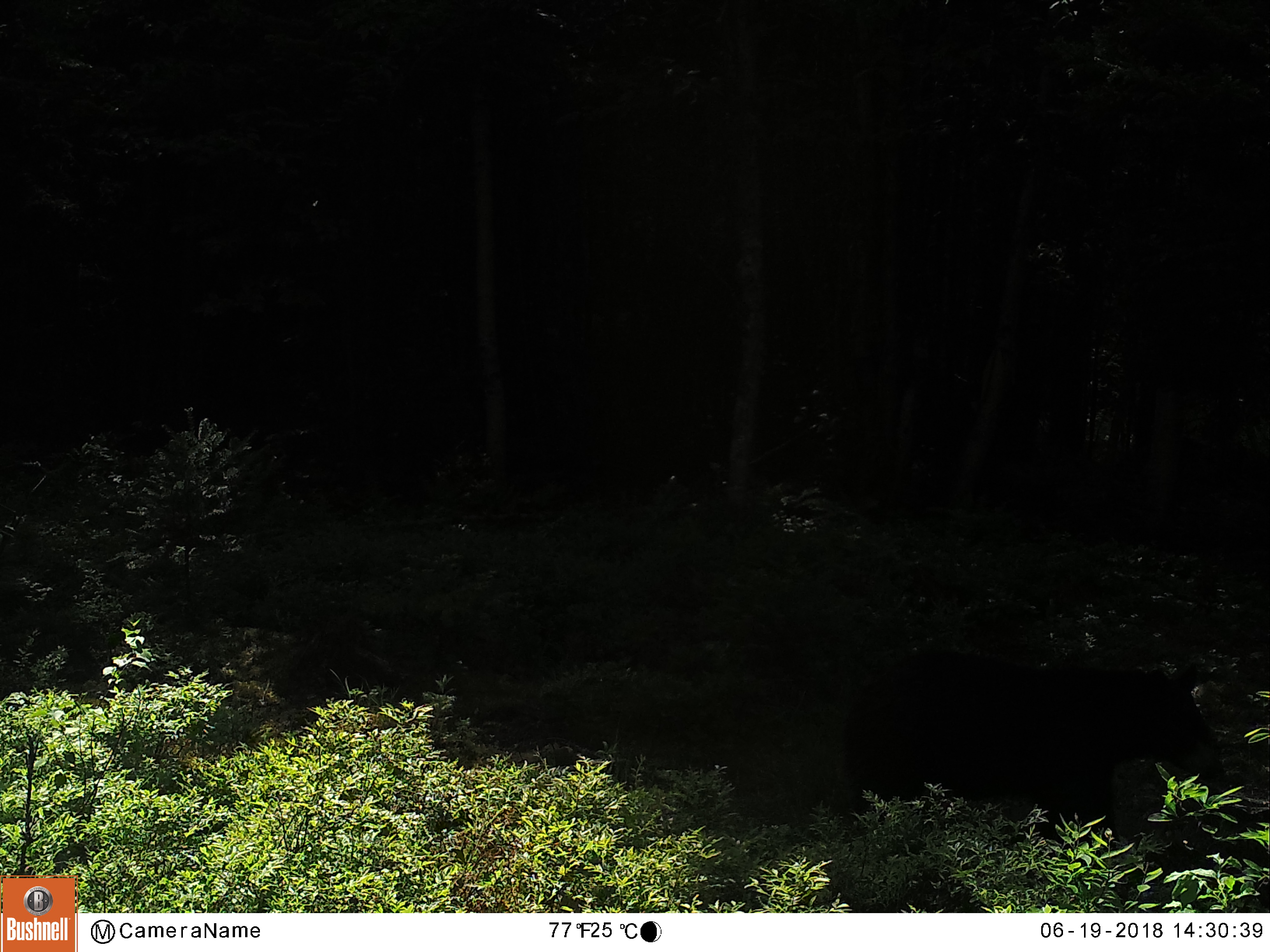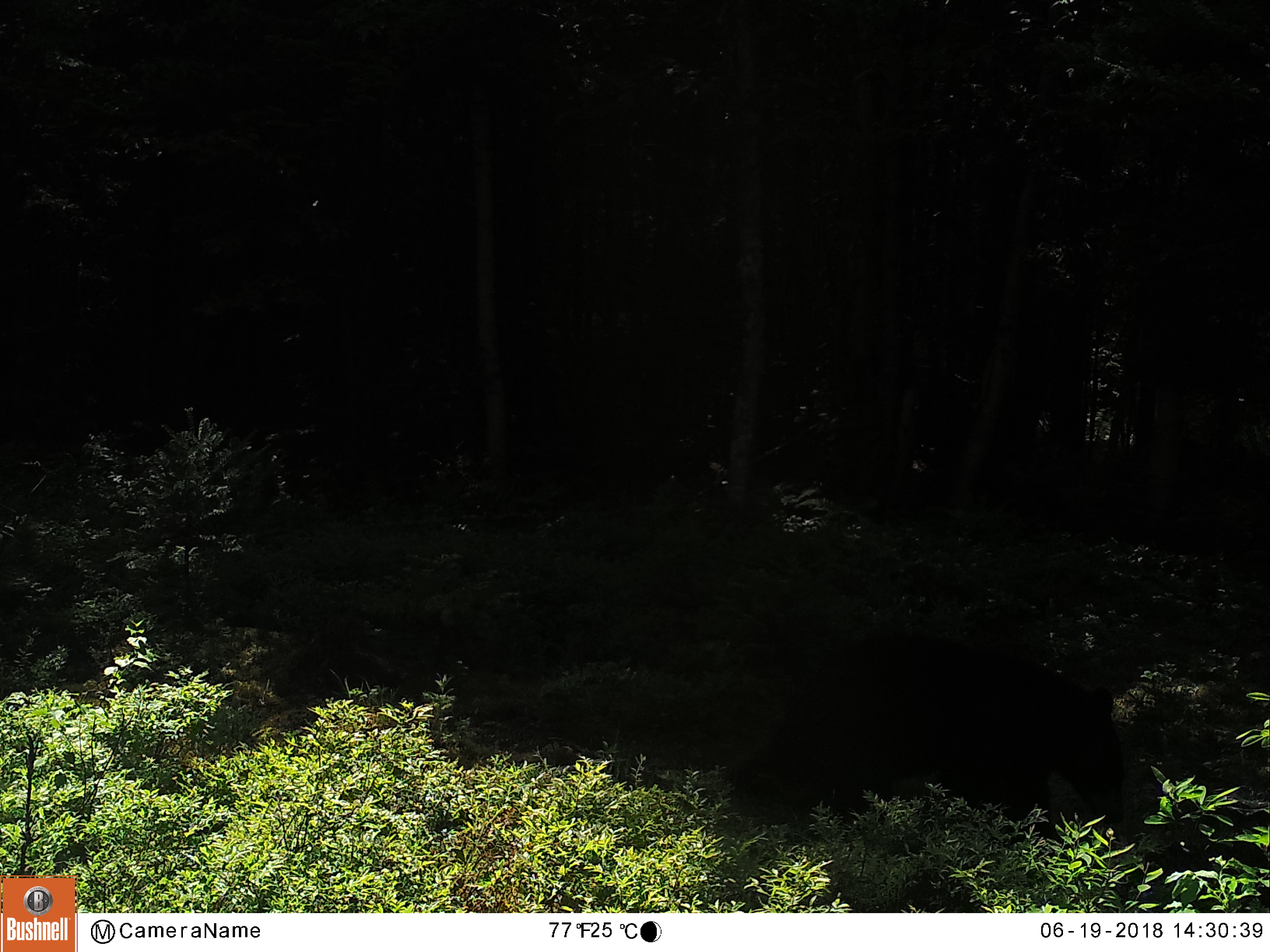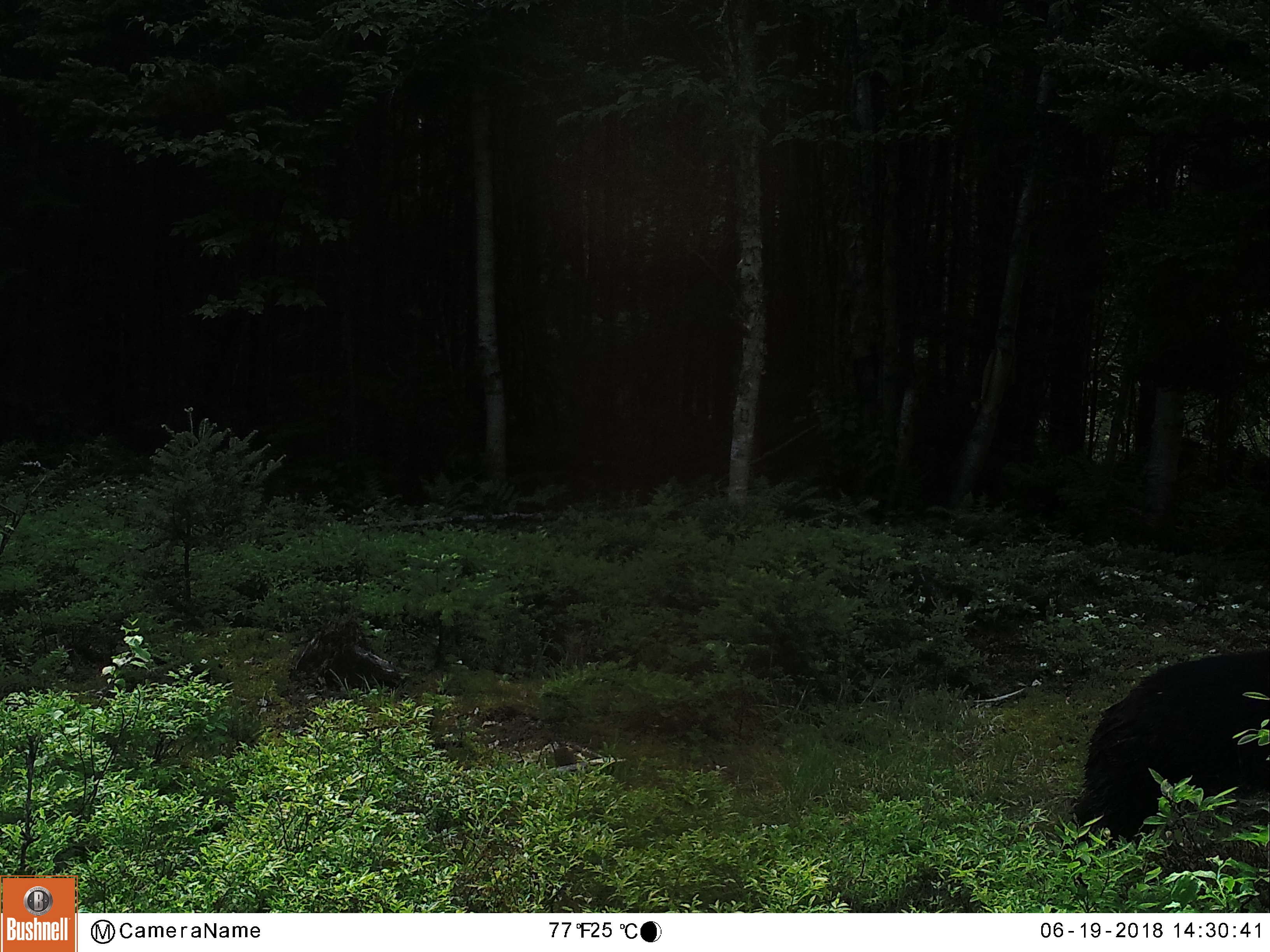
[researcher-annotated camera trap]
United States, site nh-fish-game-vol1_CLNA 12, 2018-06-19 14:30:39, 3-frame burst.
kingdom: Animalia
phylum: Chordata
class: Mammalia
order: Carnivora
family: Ursidae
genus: Ursus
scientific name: Ursus americanus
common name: black bear